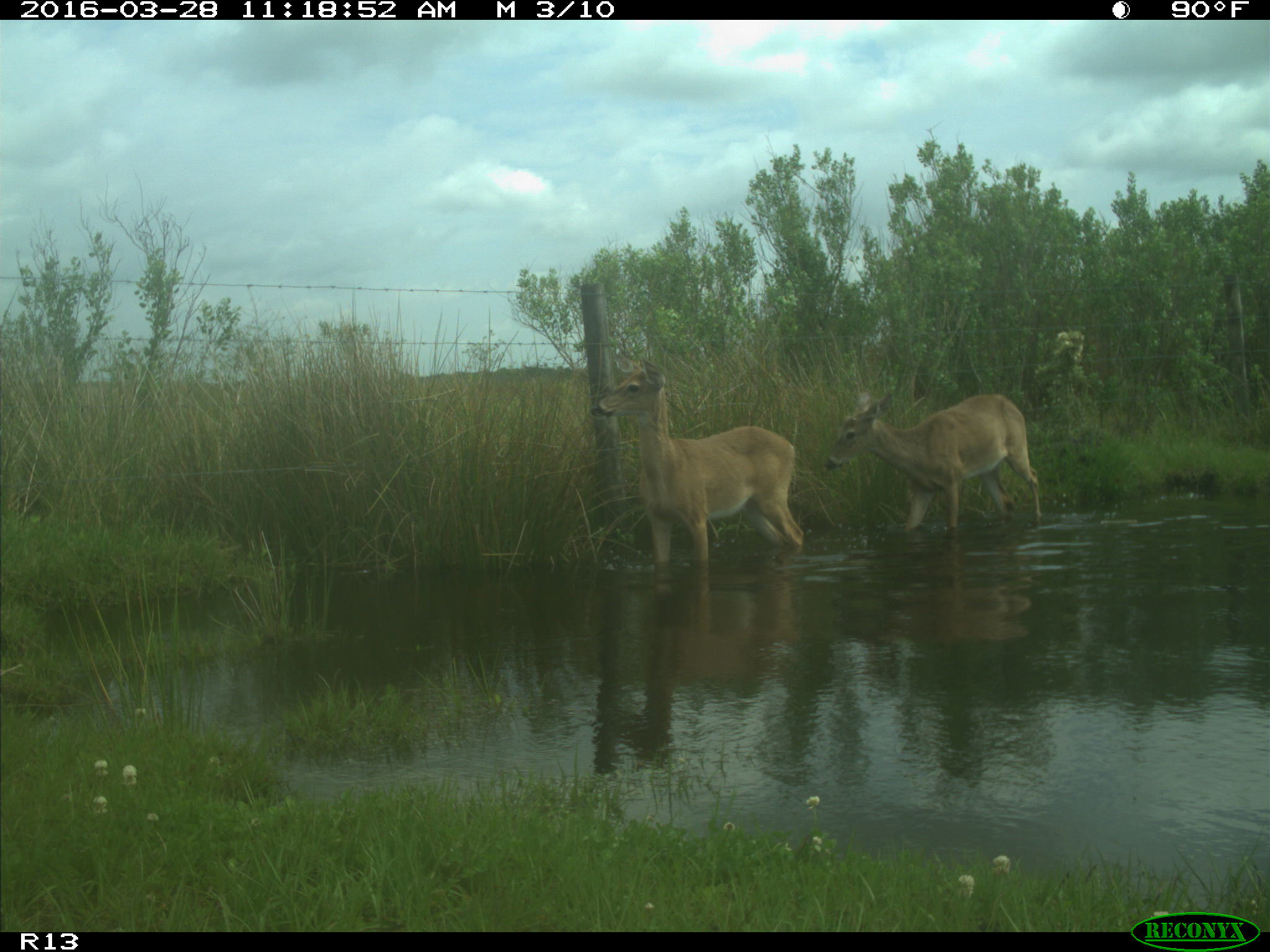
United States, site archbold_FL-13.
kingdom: Animalia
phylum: Chordata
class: Mammalia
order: Artiodactyla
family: Cervidae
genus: Odocoileus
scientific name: Odocoileus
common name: deer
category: unidentified deer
Unidentified deer (deer) (Odocoileus).